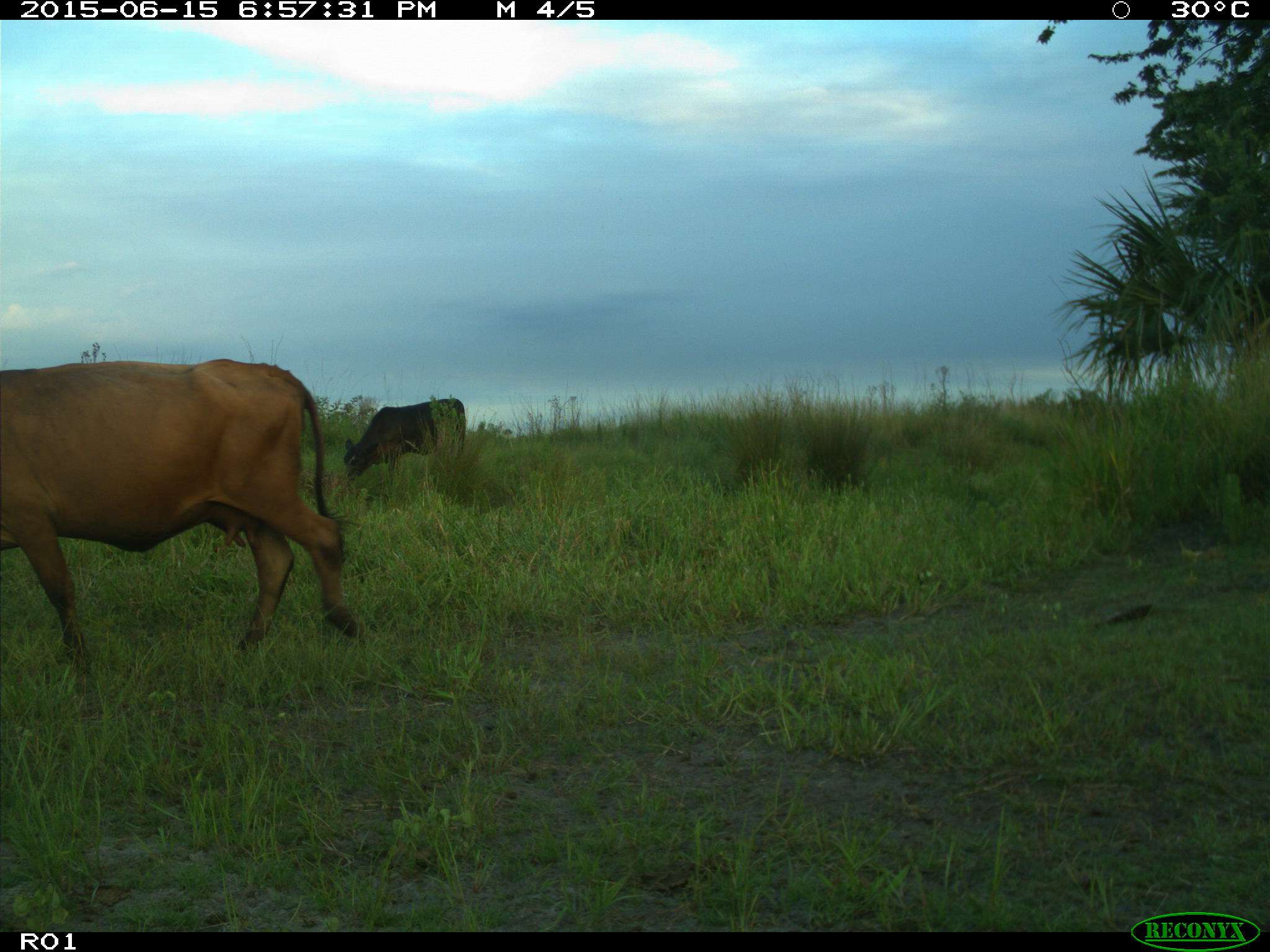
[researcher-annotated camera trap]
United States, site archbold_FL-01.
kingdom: Animalia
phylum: Chordata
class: Mammalia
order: Artiodactyla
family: Bovidae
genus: Bos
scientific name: Bos taurus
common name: domestic cow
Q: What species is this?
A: Bos taurus (domestic cow).